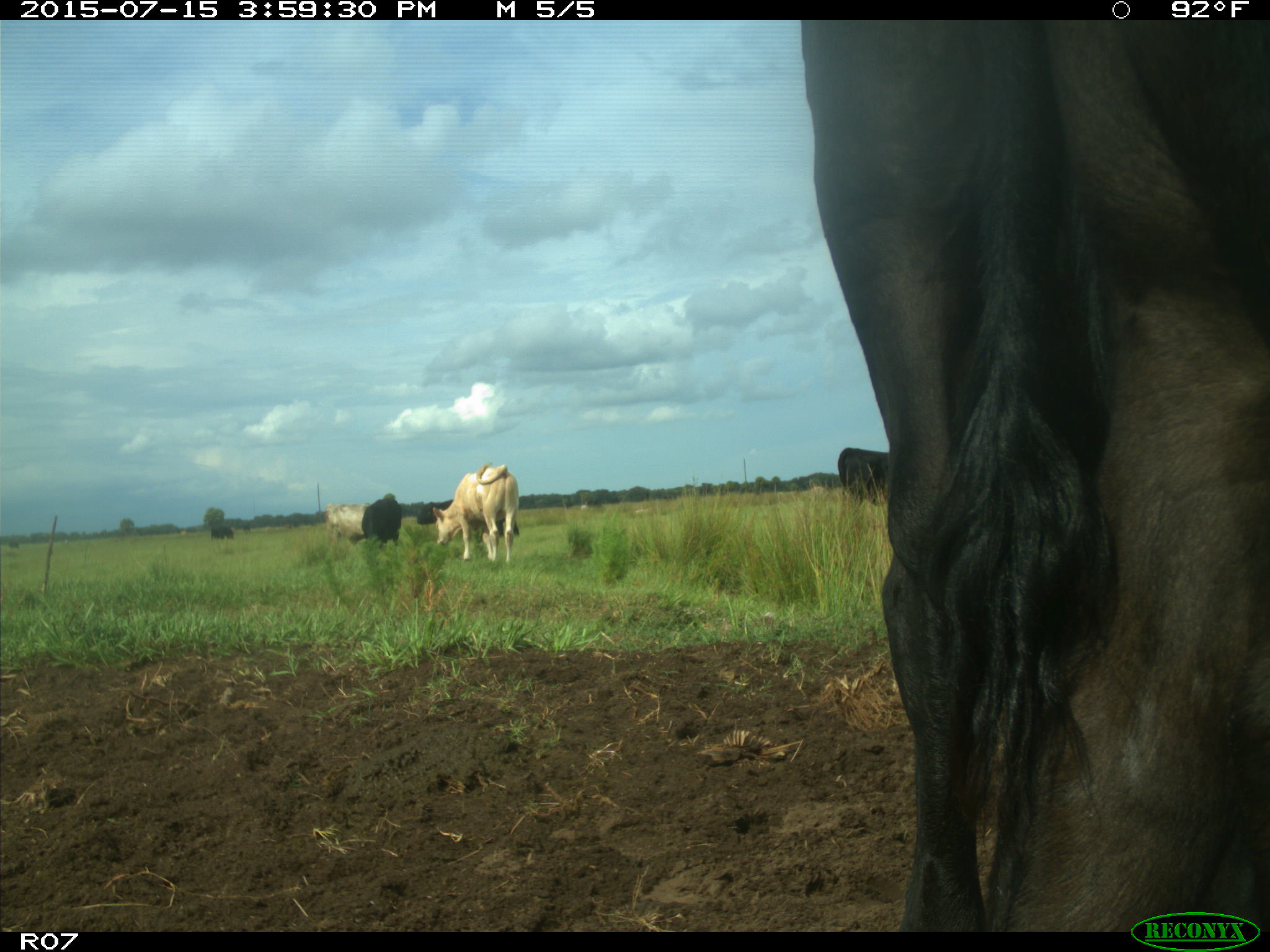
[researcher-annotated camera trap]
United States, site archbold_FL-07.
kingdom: Animalia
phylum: Chordata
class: Mammalia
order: Artiodactyla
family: Bovidae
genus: Bos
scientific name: Bos taurus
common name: domestic cow